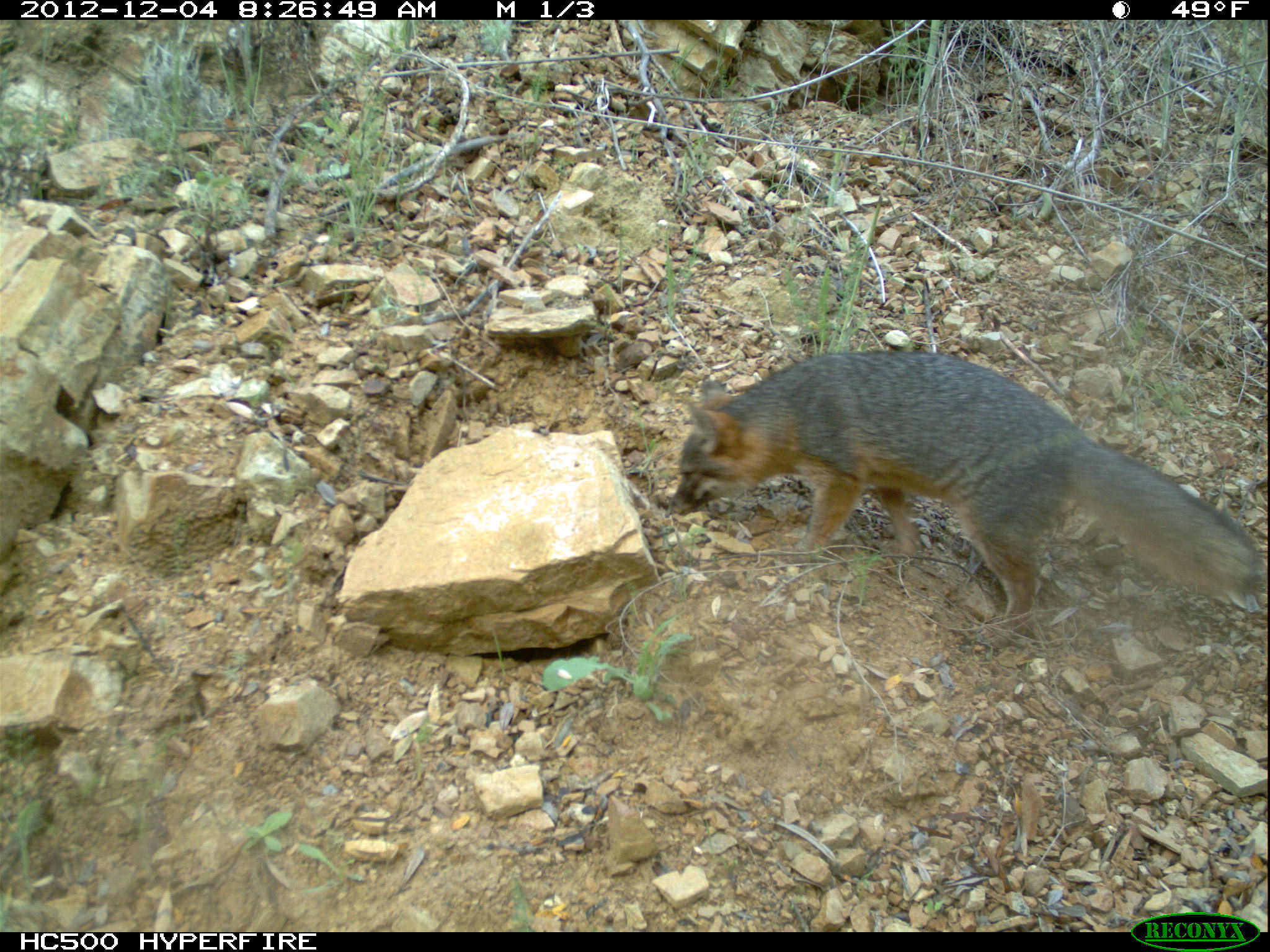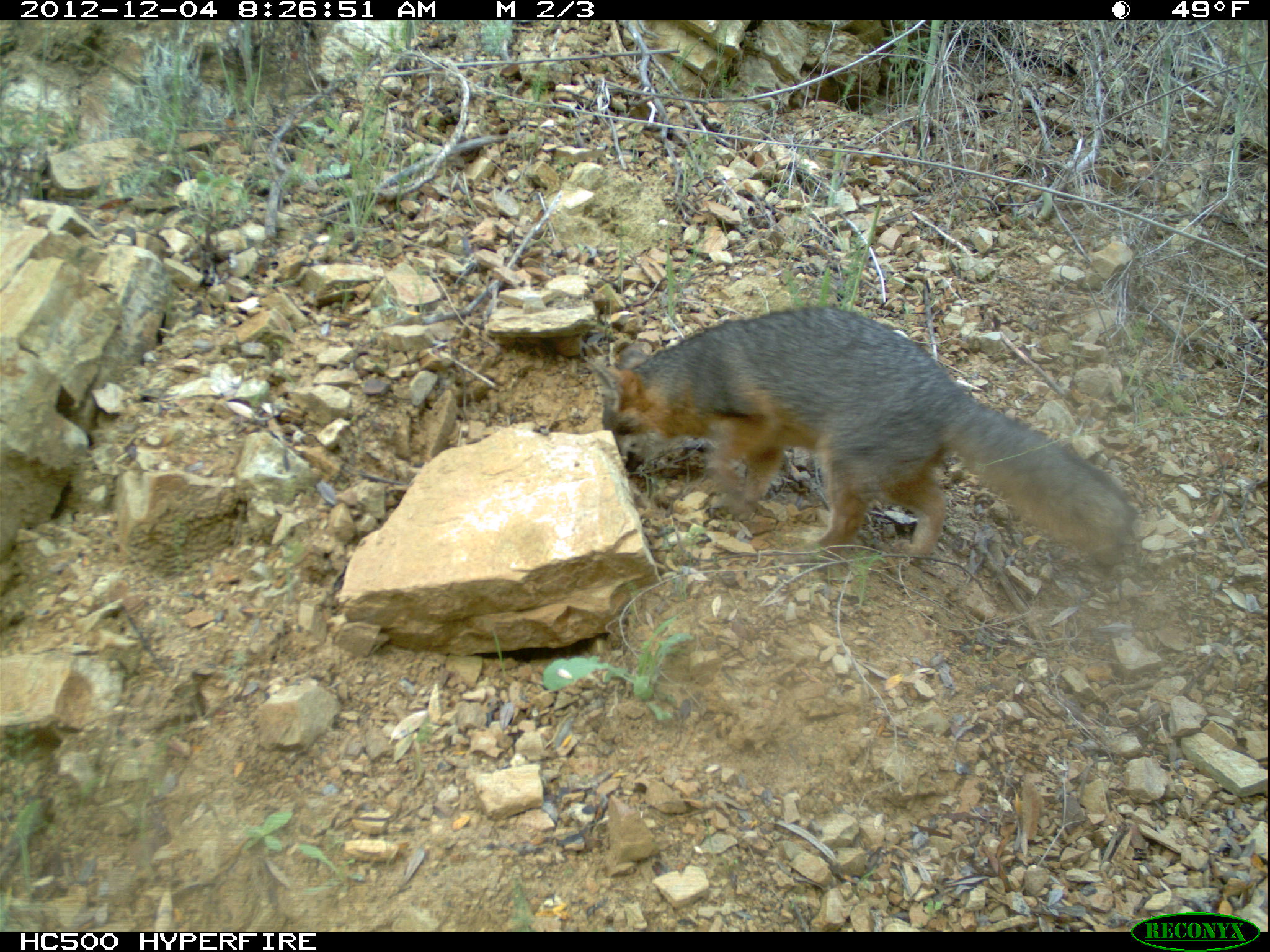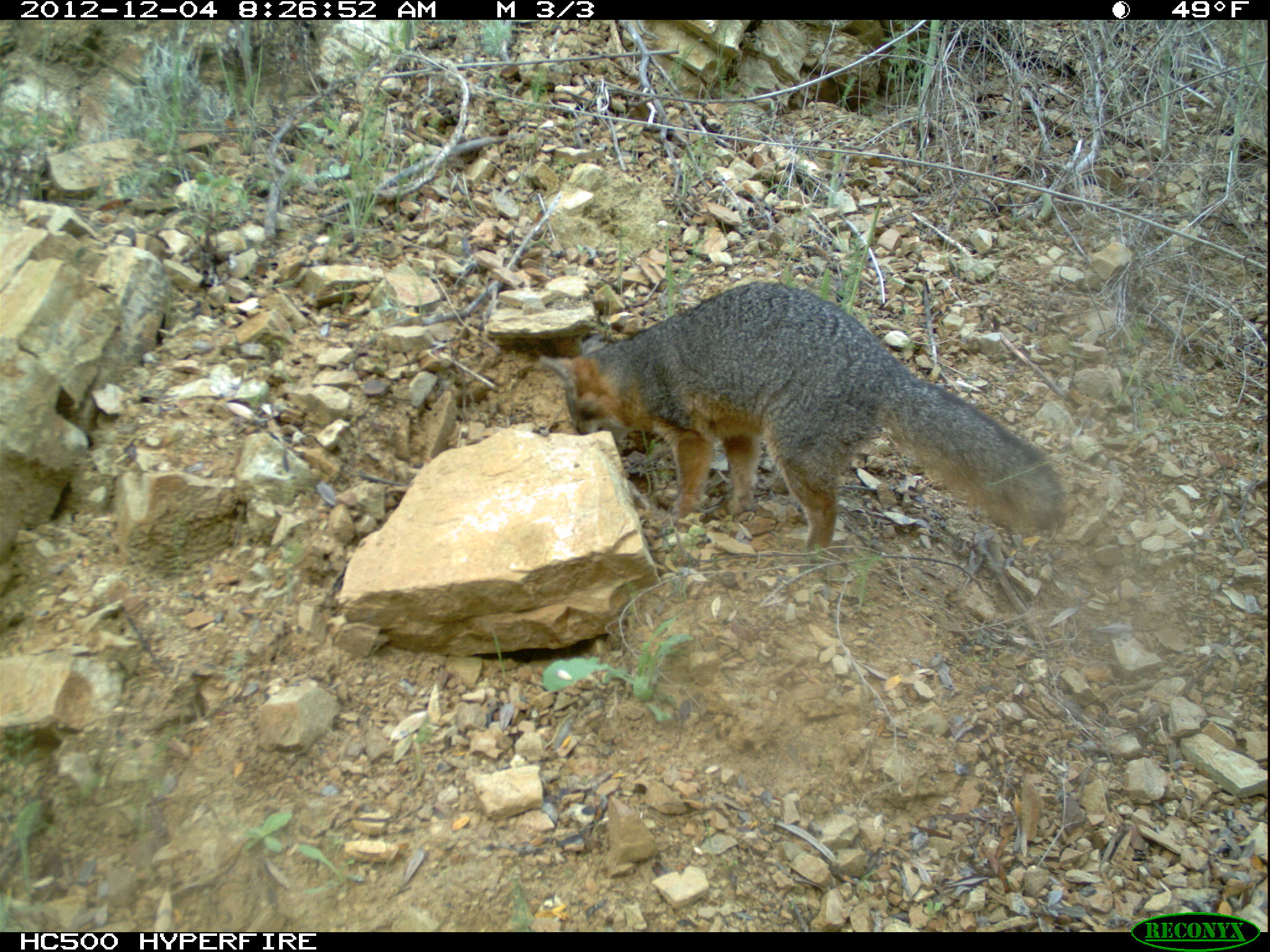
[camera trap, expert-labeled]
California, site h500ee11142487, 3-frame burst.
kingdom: Animalia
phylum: Chordata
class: Mammalia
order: Carnivora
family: Canidae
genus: Urocyon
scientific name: Urocyon littoralis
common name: island fox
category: fox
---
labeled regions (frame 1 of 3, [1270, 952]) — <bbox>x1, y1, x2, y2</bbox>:
fox: <bbox>670, 348, 1269, 630</bbox>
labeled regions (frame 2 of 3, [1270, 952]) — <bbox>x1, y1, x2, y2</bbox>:
fox: <bbox>585, 305, 1135, 567</bbox>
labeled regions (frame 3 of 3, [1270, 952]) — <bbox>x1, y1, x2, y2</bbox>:
fox: <bbox>540, 283, 1064, 559</bbox>